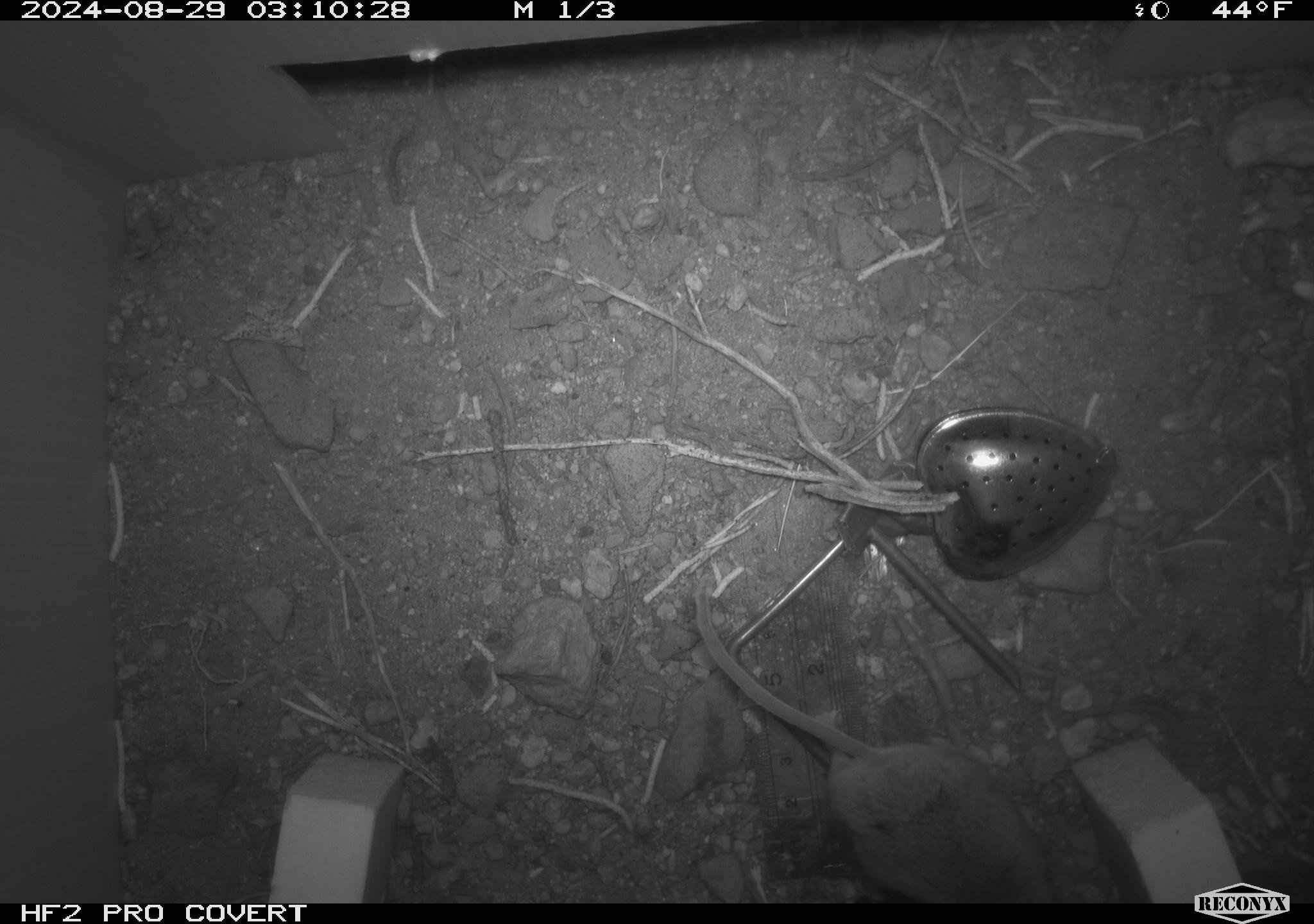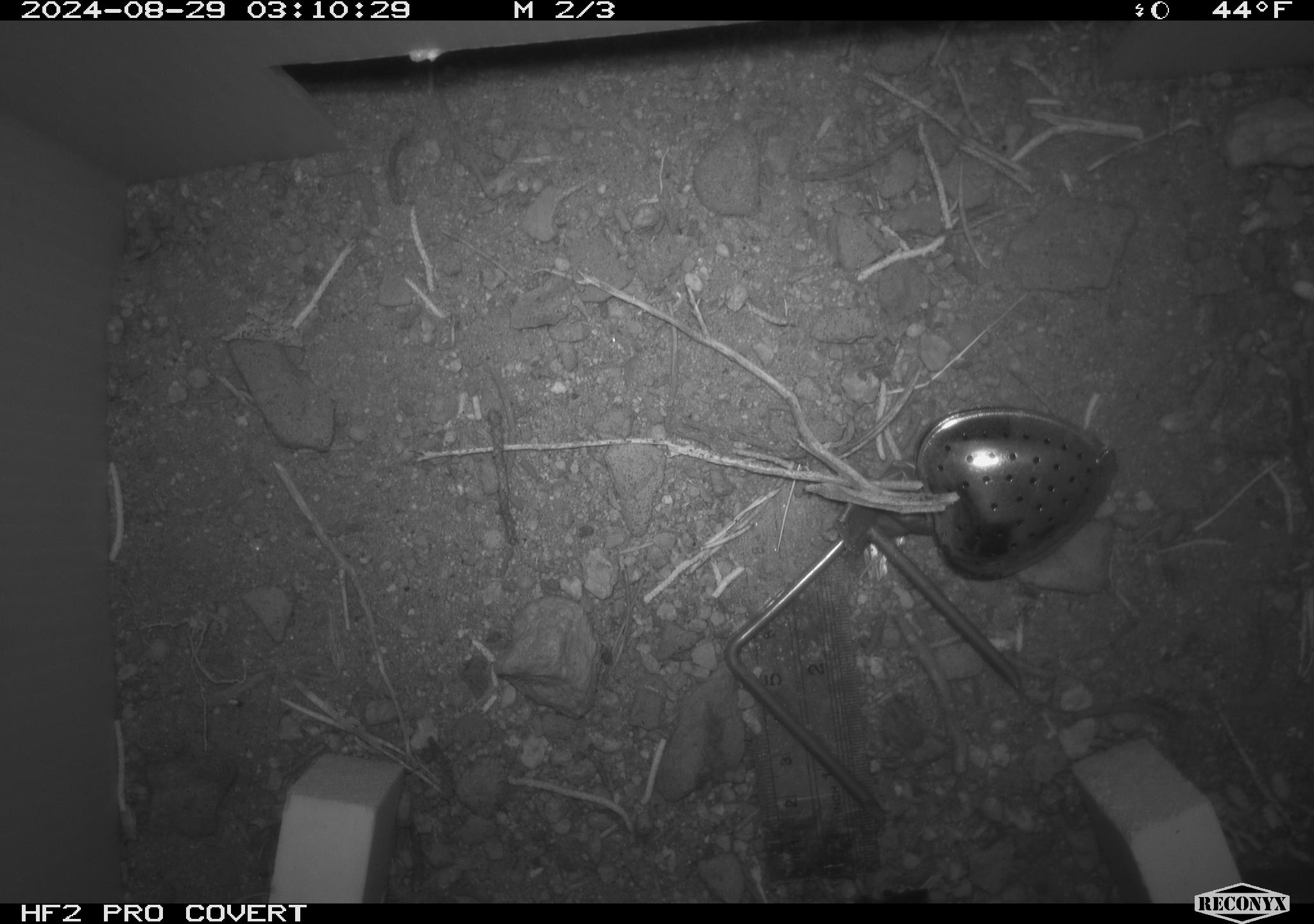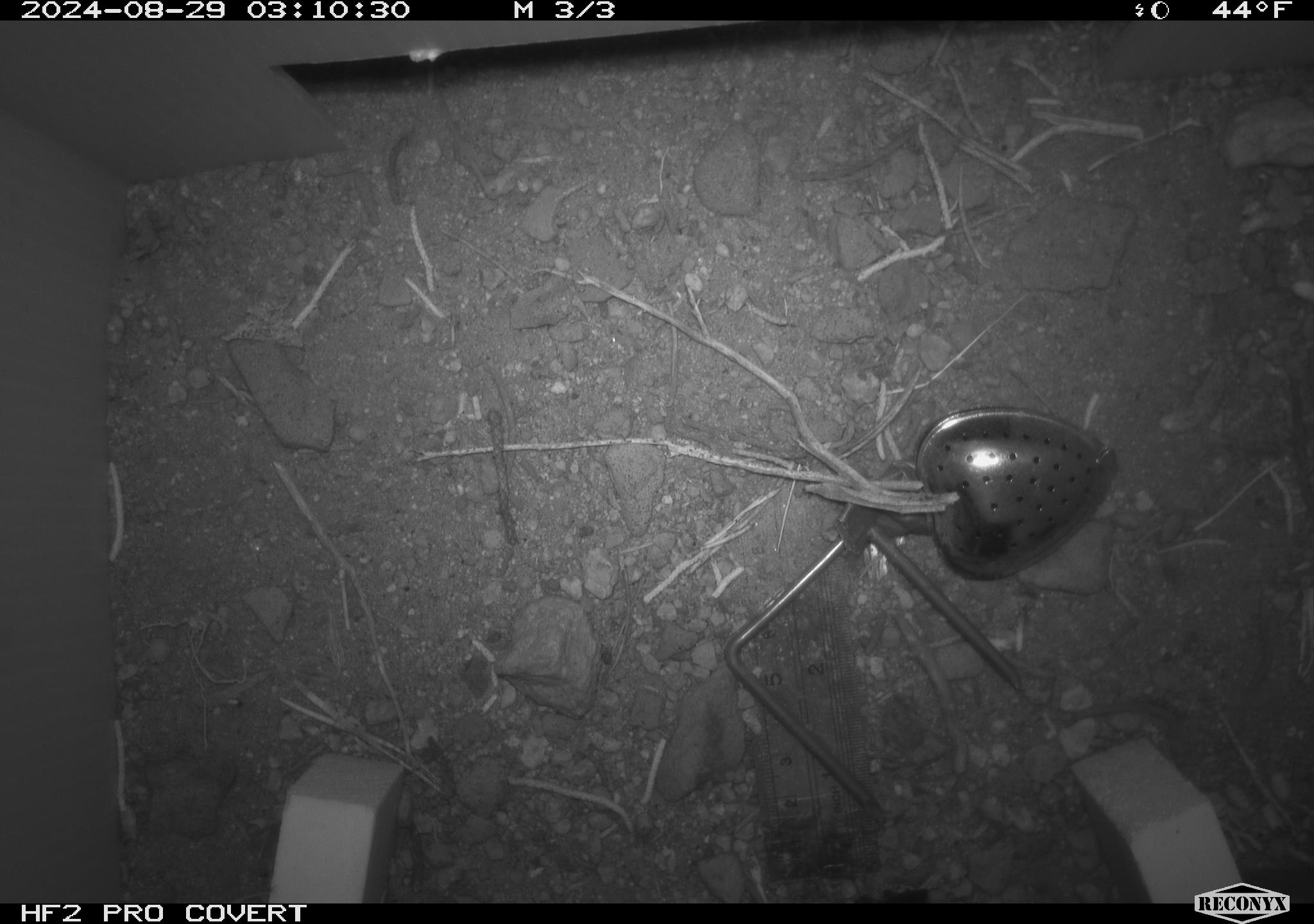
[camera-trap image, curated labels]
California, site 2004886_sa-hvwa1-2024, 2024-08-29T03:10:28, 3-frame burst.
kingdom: Animalia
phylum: Chordata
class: Mammalia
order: Rodentia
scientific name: Rodentia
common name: mouse species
Mouse species (Rodentia).